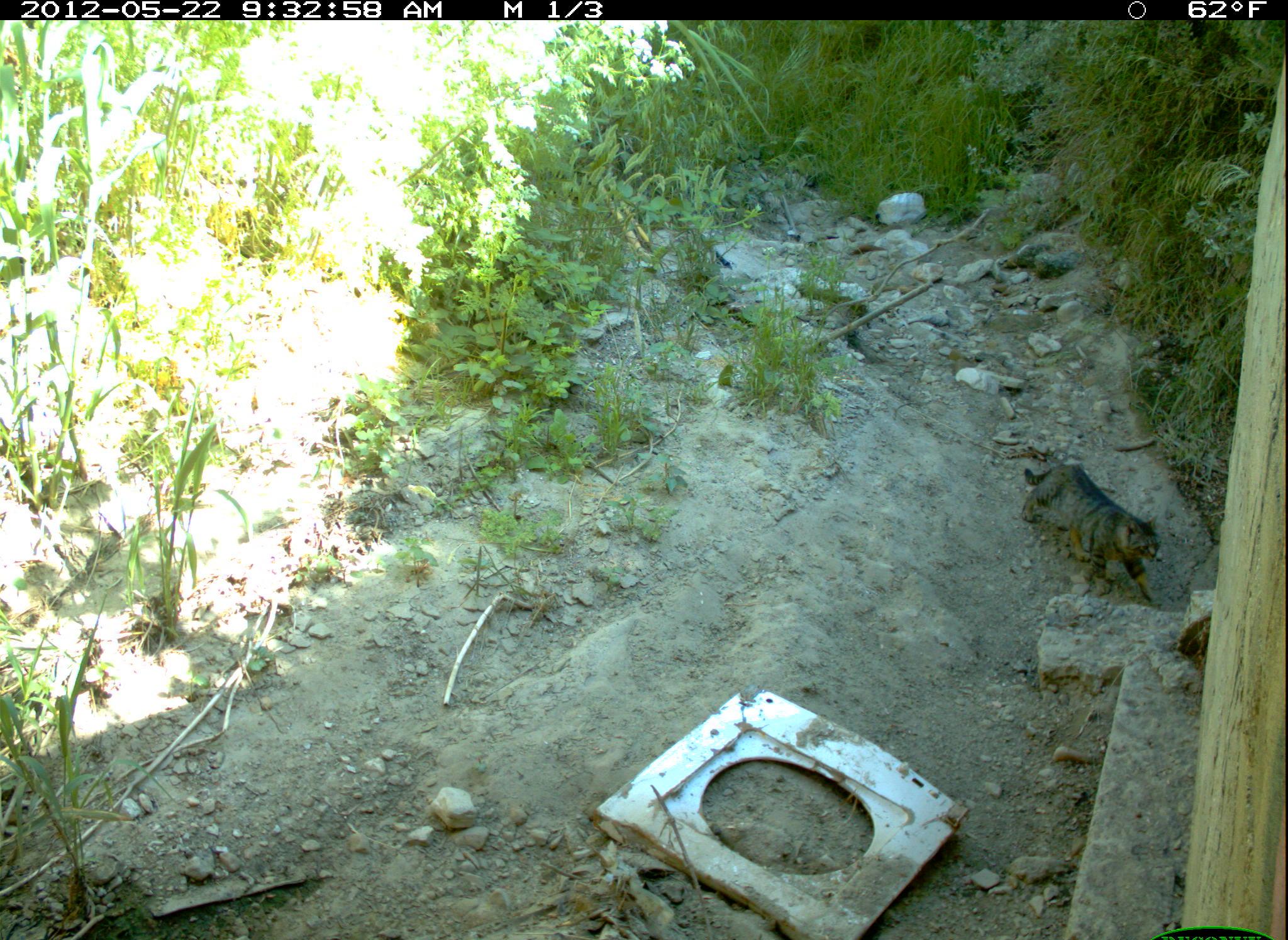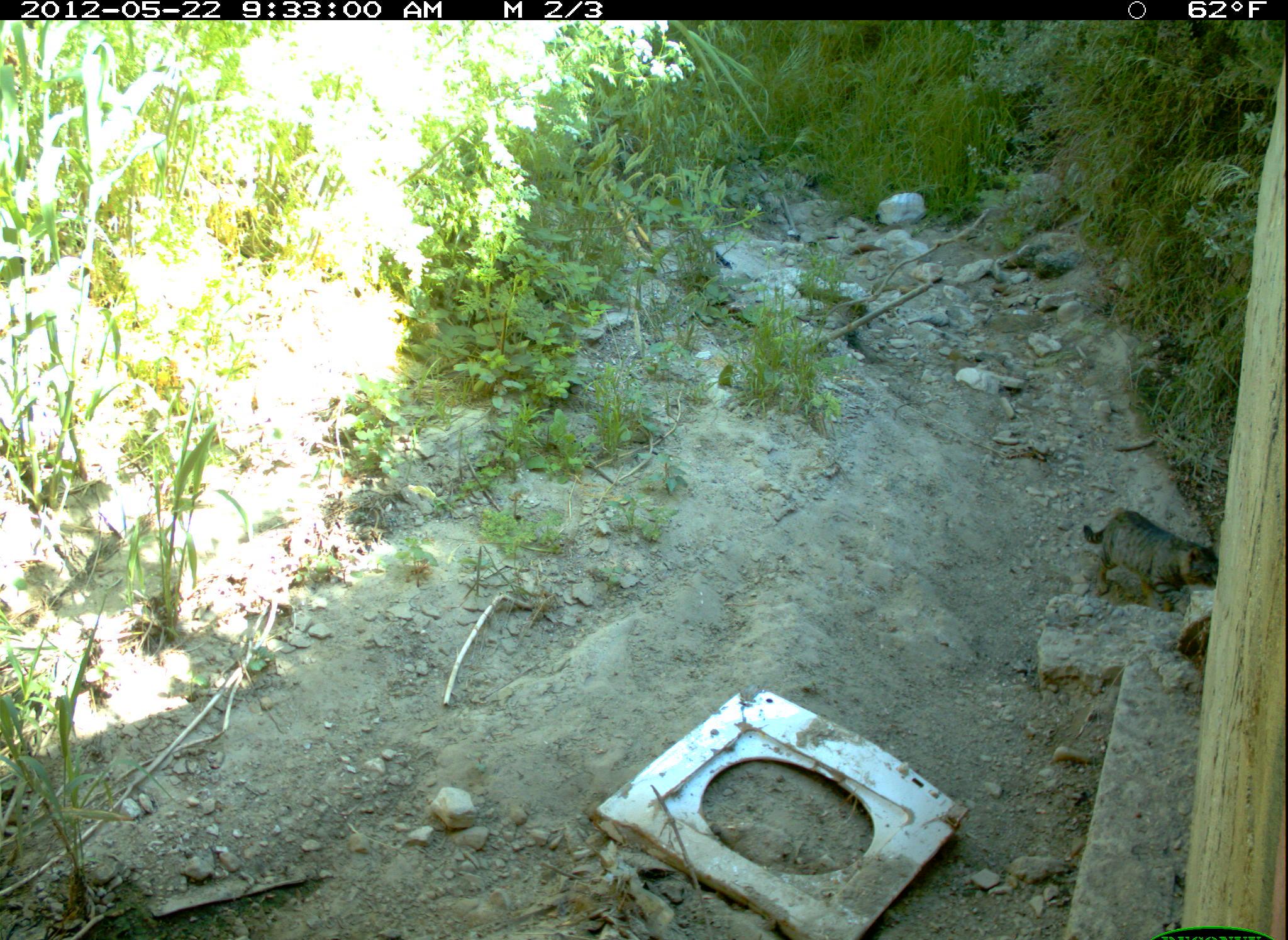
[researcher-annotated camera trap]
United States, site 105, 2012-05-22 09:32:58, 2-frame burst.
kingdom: Animalia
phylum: Chordata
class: Mammalia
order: Carnivora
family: Felidae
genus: Felis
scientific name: Felis catus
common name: cat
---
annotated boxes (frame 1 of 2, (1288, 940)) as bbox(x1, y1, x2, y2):
cat: bbox(1009, 432, 1172, 612)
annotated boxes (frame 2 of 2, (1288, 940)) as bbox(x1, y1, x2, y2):
cat: bbox(1067, 480, 1224, 644)